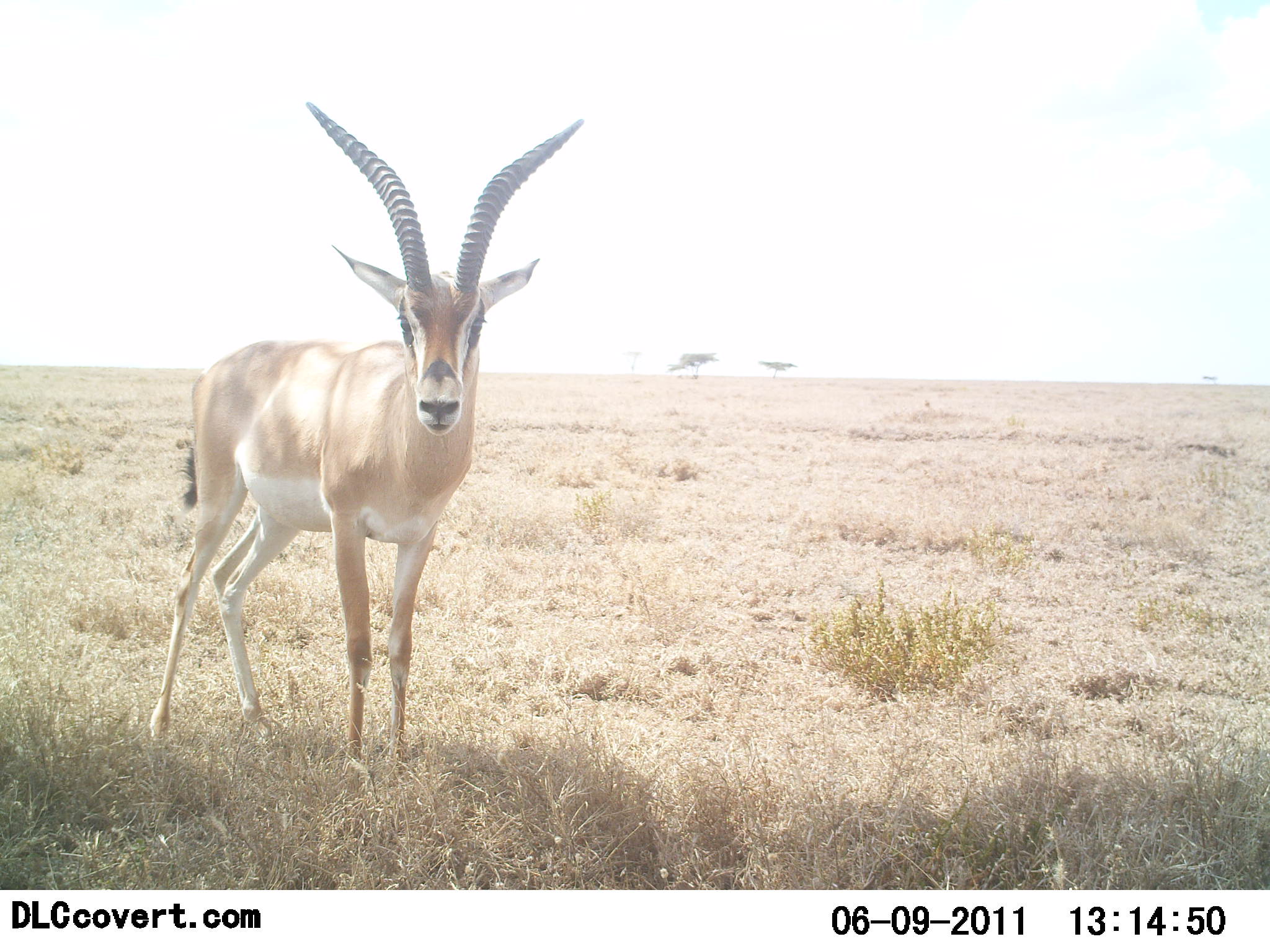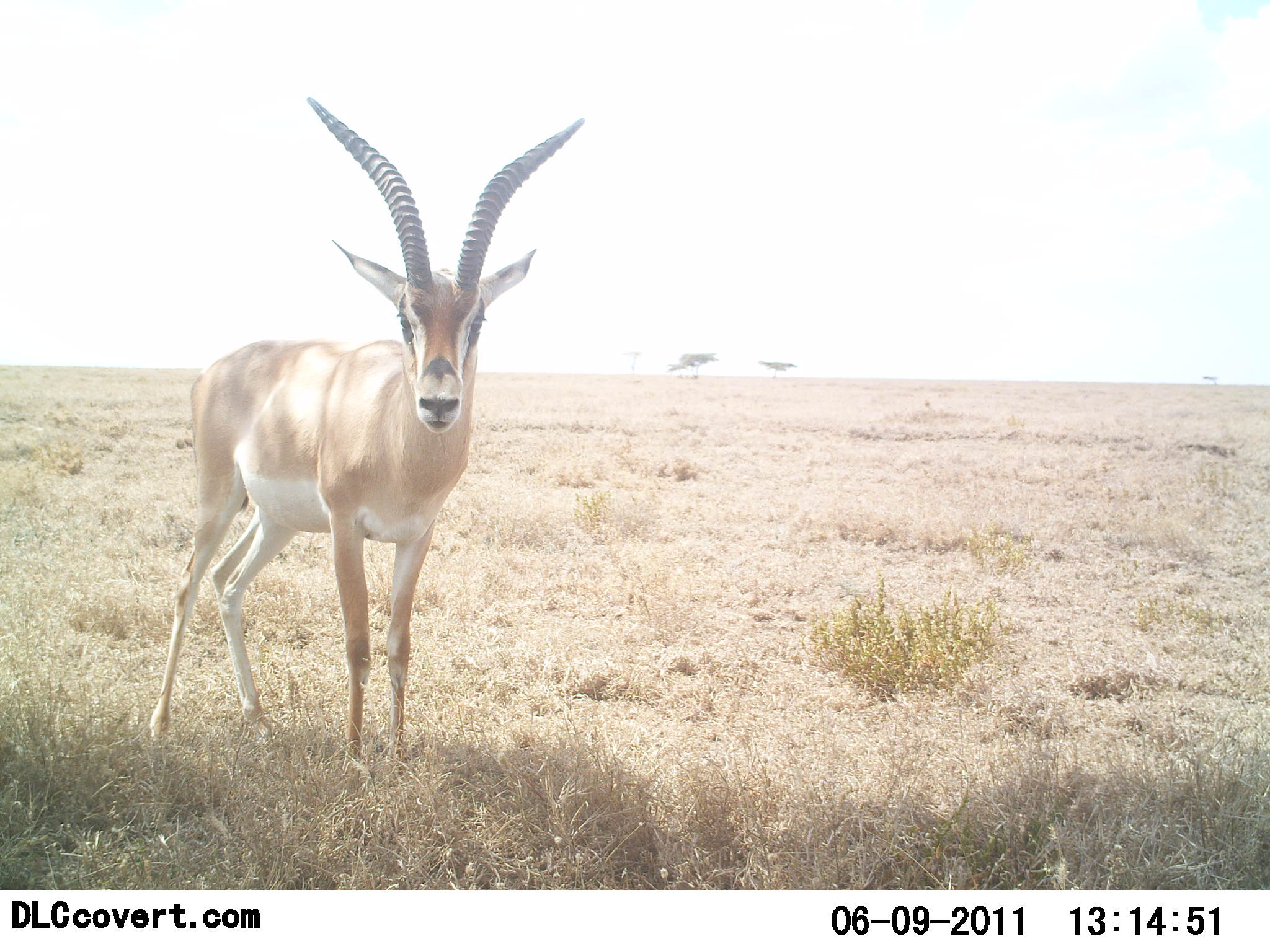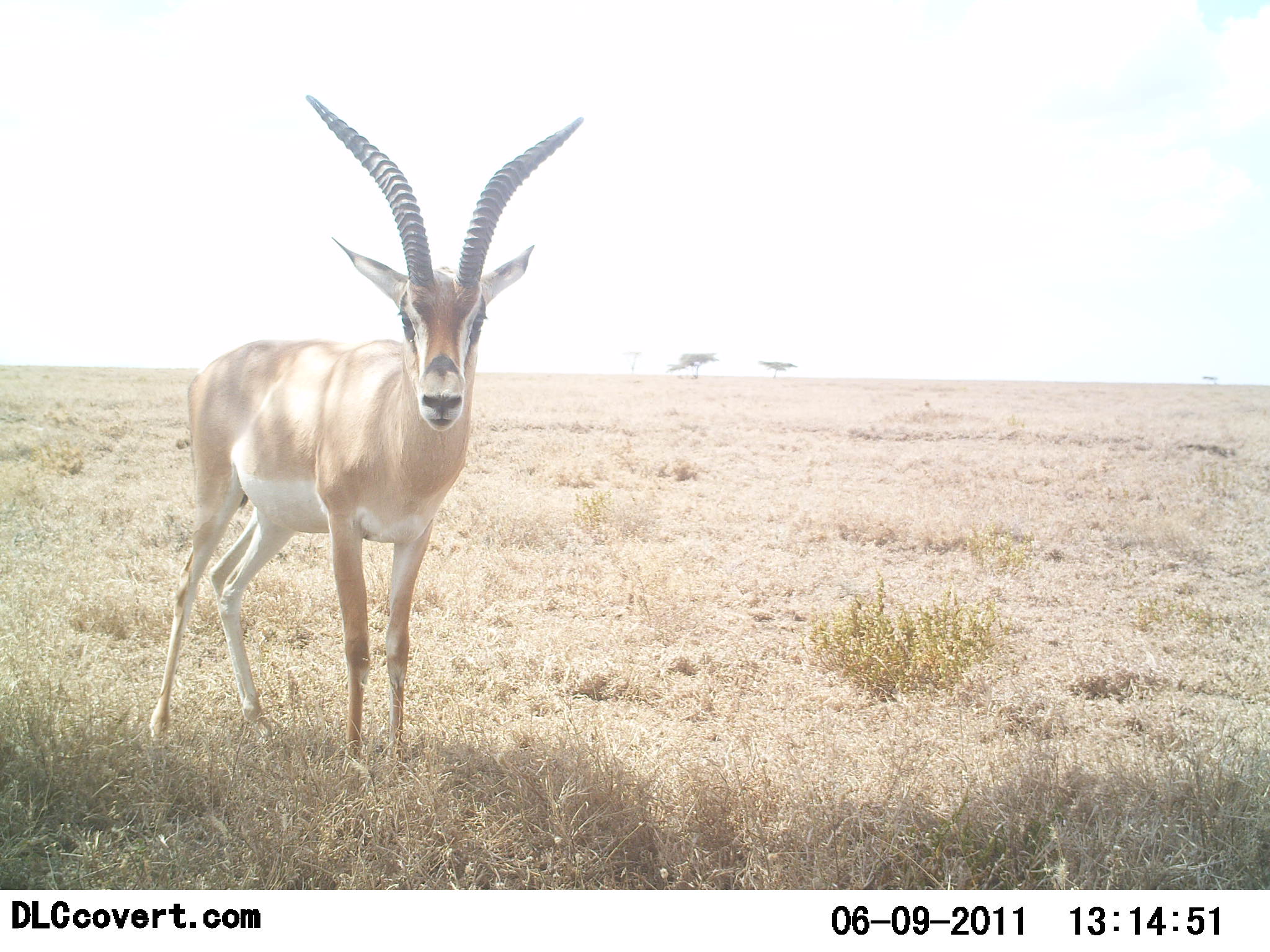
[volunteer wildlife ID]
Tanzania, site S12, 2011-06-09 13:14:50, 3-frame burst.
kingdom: Animalia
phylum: Chordata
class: Mammalia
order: Artiodactyla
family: Bovidae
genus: Nanger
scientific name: Nanger granti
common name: grant's gazelle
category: gazellegrants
Gazellegrants (grant's gazelle) (Nanger granti), count 1. Behavior (volunteer vote fractions): standing 100%, resting 0%, moving 0%, interacting 0%. Young present (vote fraction): 0%. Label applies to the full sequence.